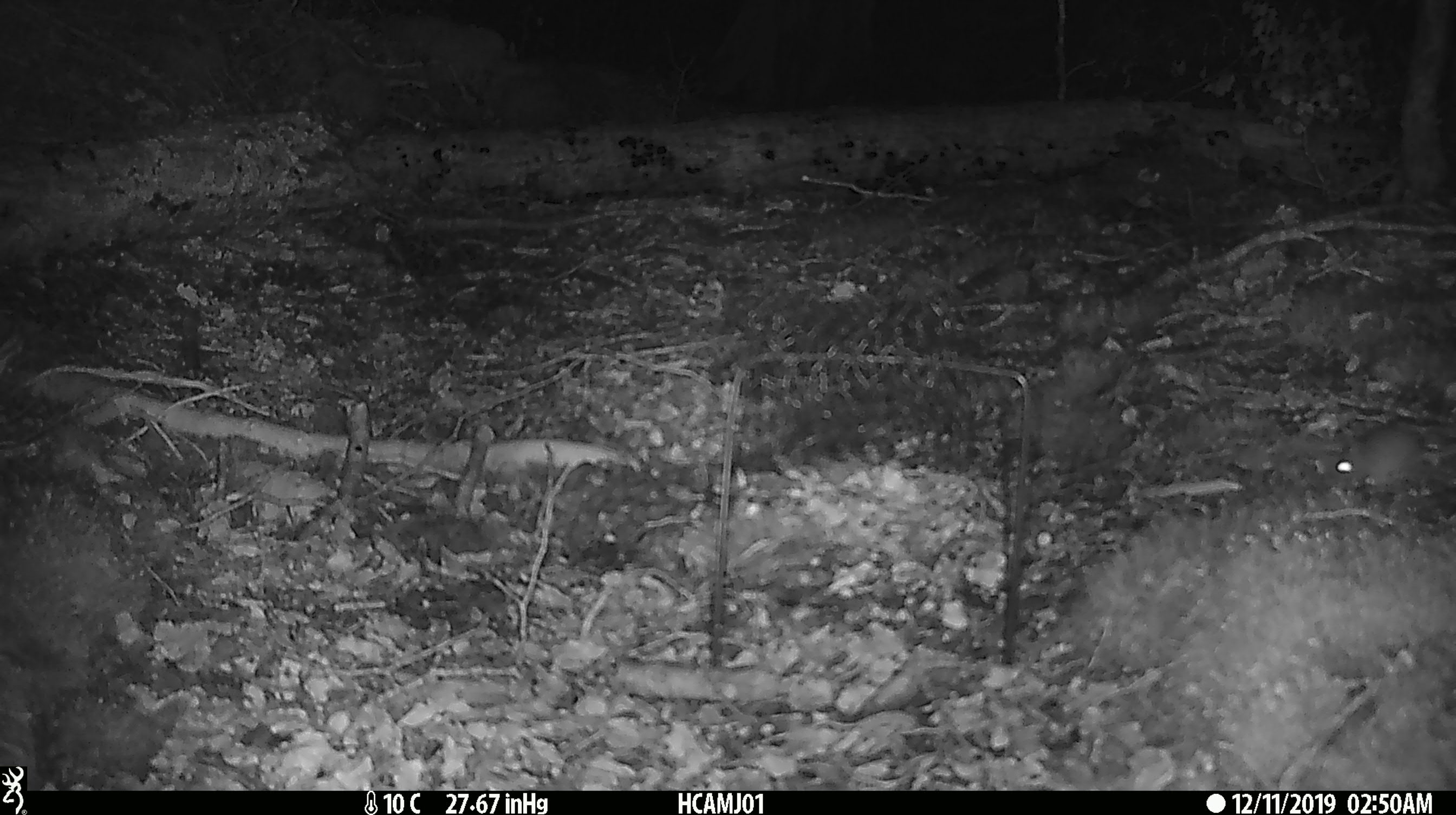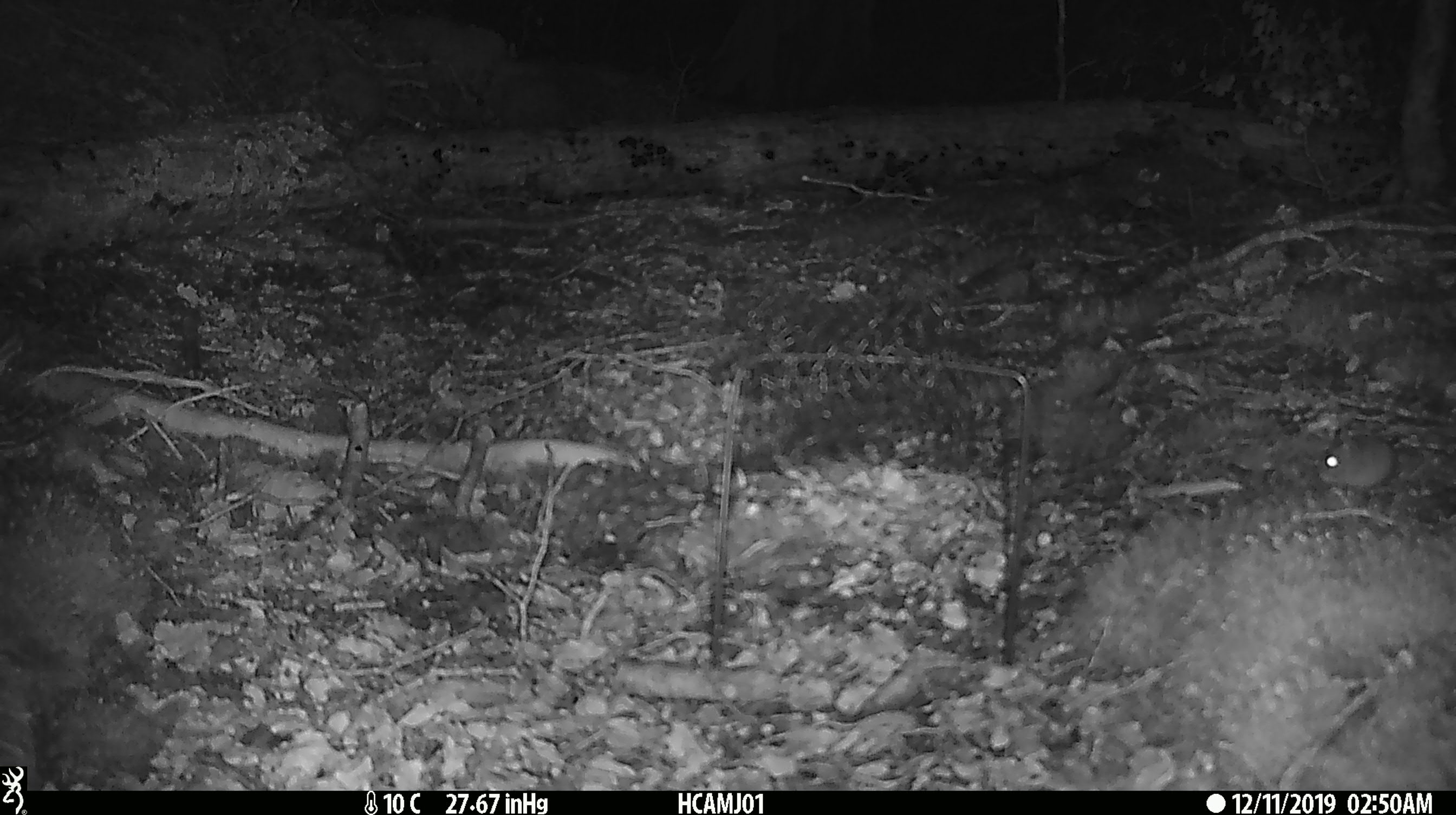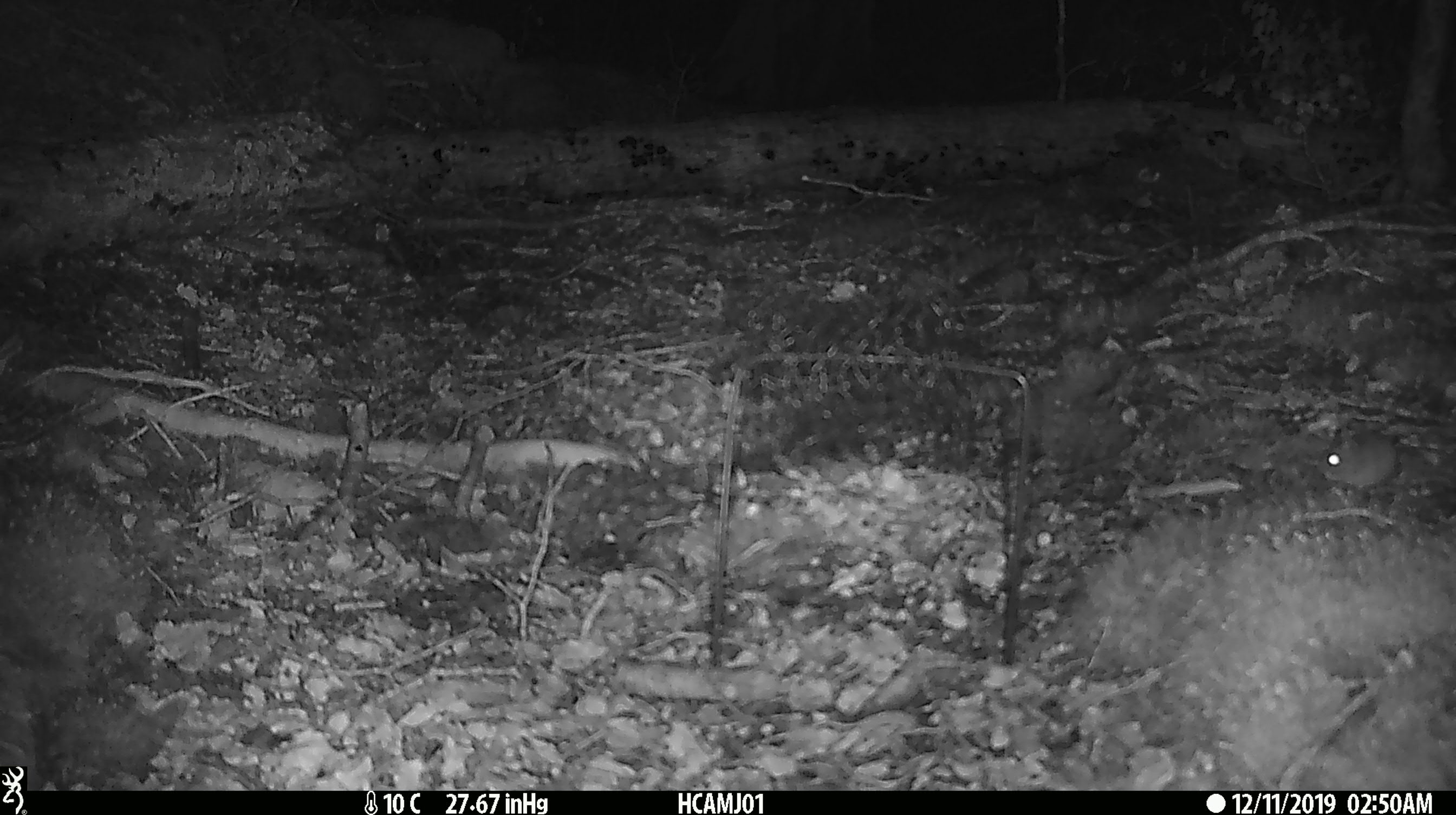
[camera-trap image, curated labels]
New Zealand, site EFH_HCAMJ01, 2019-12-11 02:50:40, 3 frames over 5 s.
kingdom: Animalia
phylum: Chordata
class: Mammalia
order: Rodentia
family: Muridae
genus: Mus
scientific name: Mus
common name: mouse